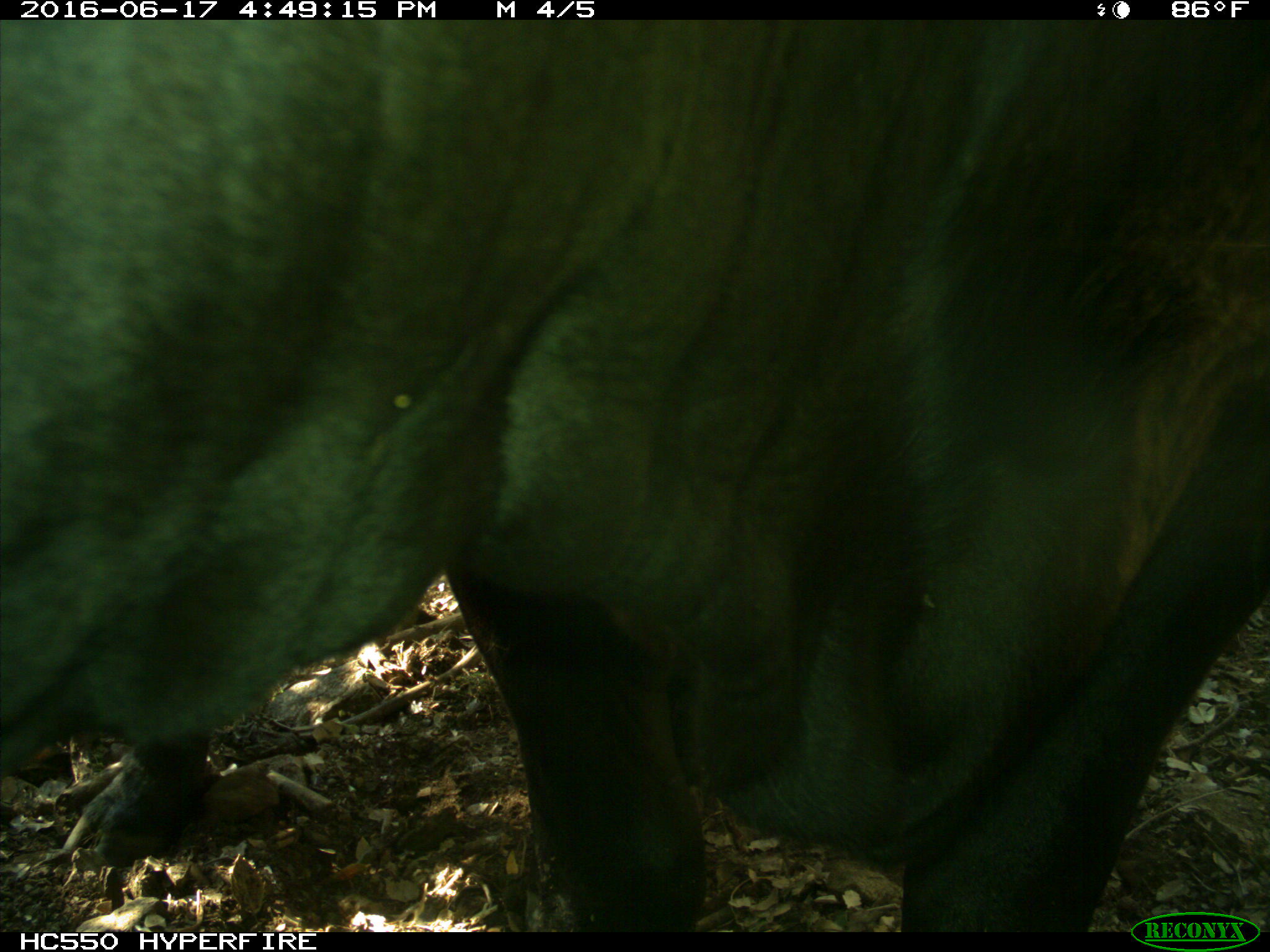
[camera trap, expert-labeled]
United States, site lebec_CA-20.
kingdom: Animalia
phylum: Chordata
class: Mammalia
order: Artiodactyla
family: Bovidae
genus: Bos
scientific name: Bos taurus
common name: domestic cow